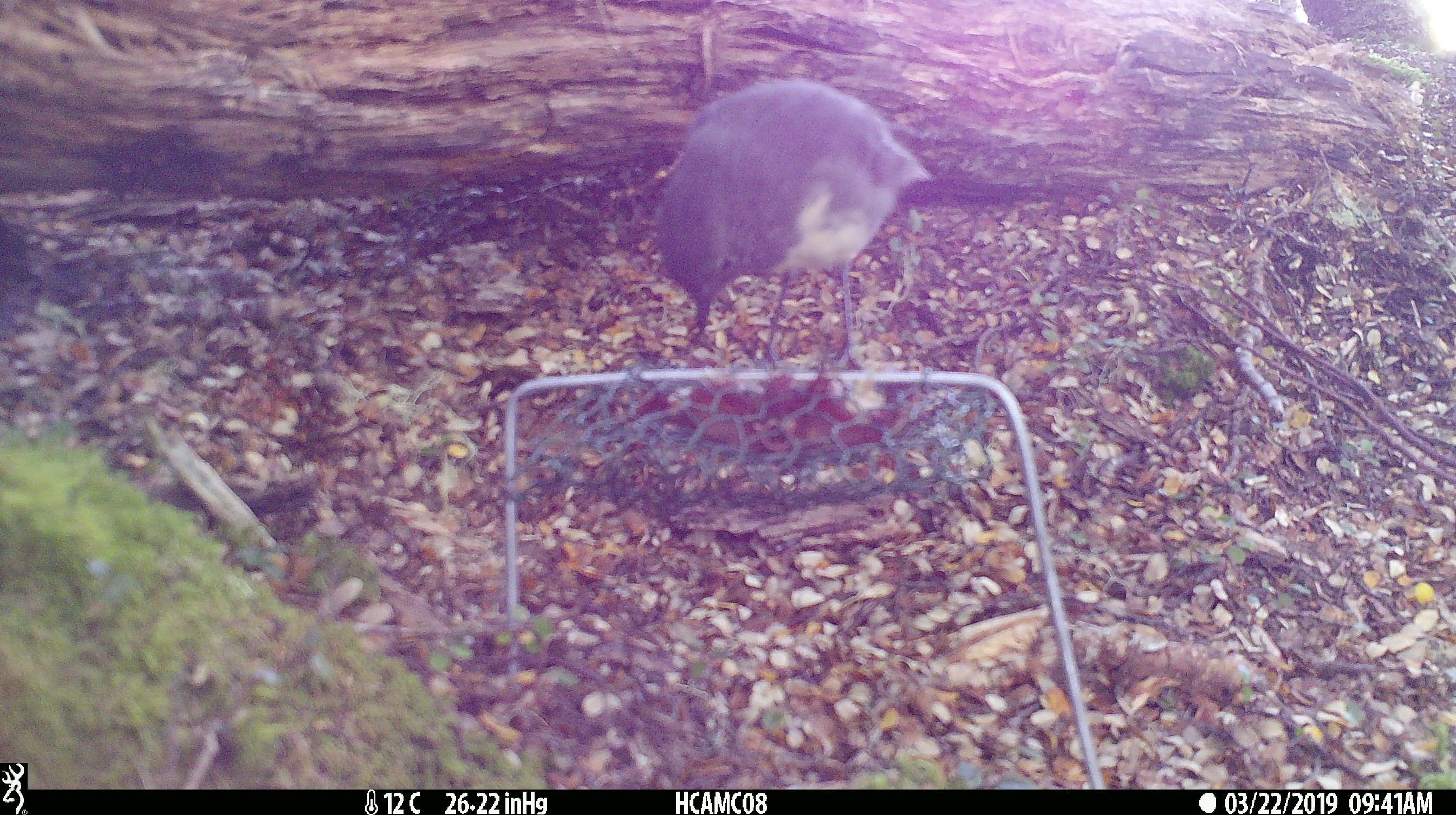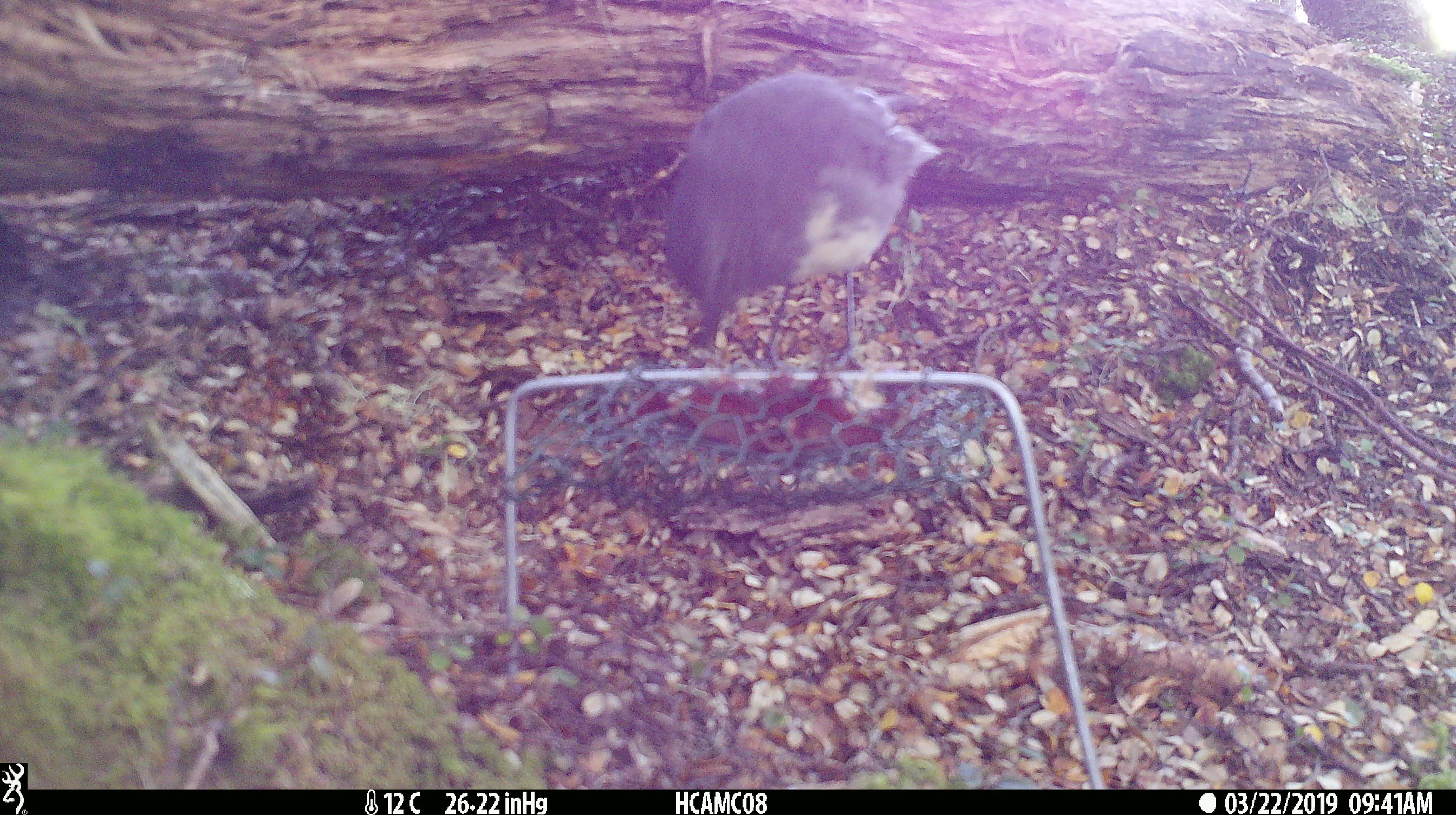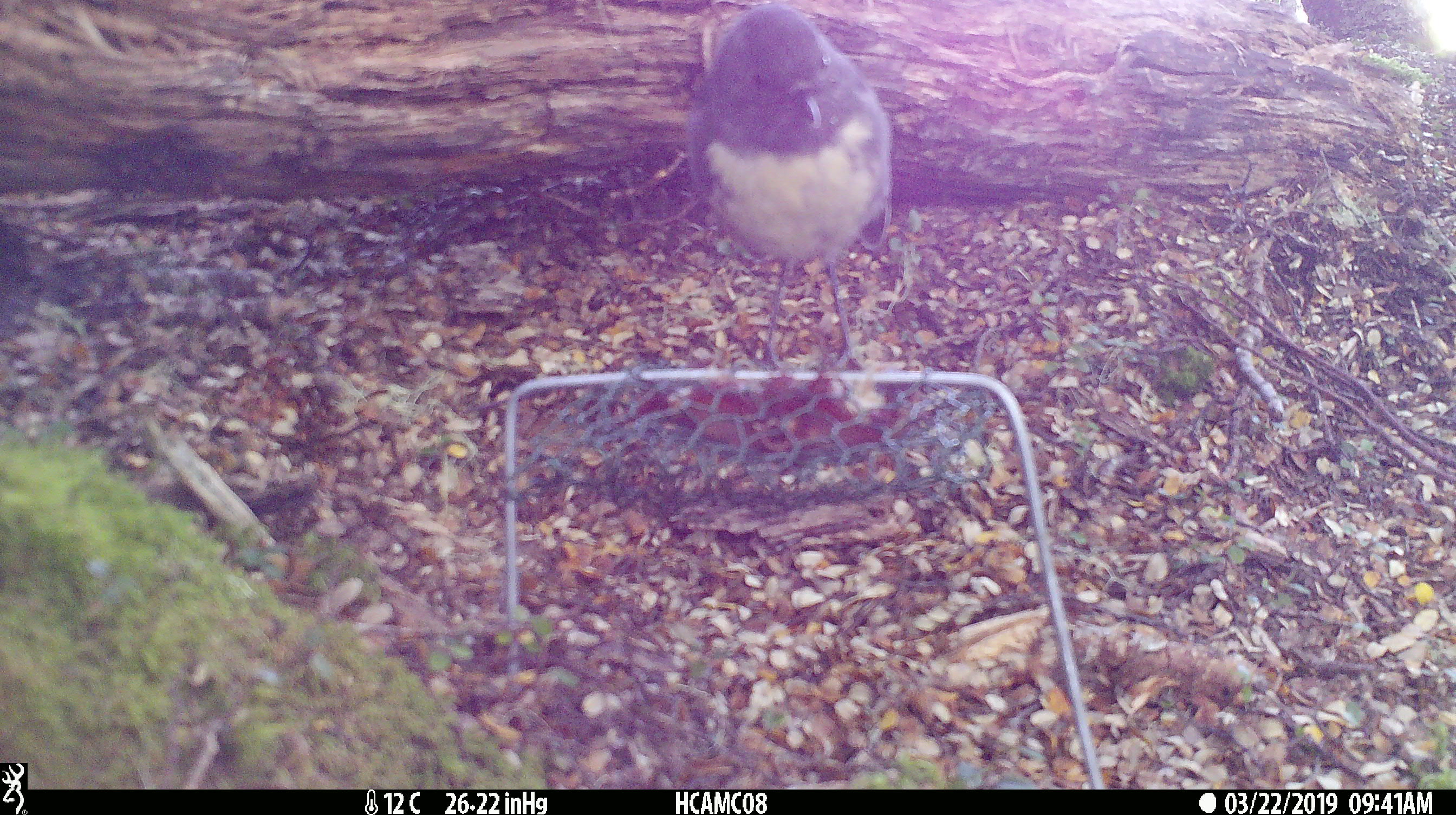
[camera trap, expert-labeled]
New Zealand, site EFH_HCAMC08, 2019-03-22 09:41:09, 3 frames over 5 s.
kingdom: Animalia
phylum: Chordata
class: Aves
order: Passeriformes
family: Petroicidae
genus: Petroica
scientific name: Petroica australis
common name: new zealand robin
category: robin